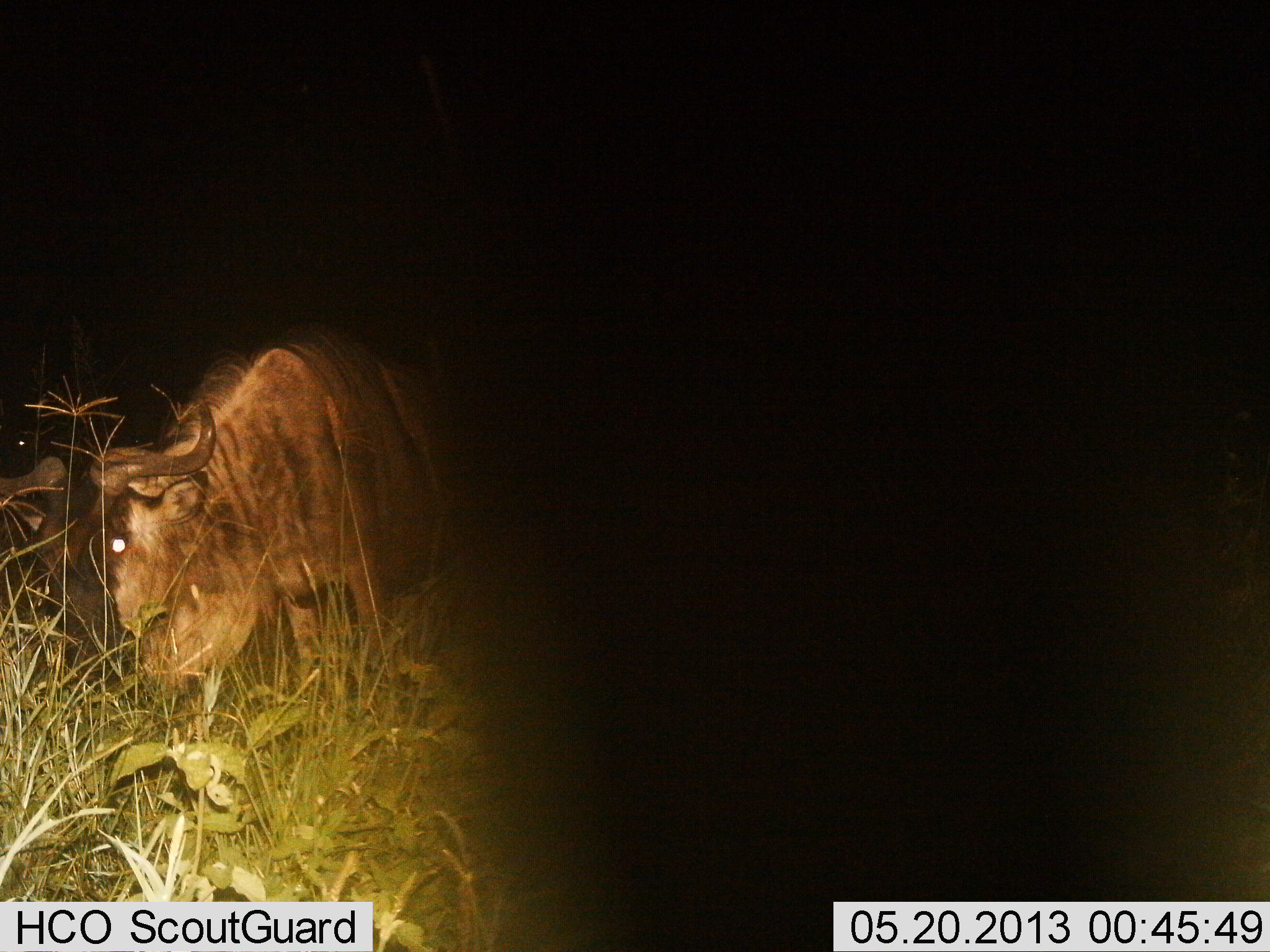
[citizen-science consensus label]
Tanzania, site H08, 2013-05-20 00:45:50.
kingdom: Animalia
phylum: Chordata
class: Mammalia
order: Artiodactyla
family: Bovidae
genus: Connochaetes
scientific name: Connochaetes taurinus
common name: blue wildebeest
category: wildebeest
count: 1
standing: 76%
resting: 12%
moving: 0%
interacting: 0%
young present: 0%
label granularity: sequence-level